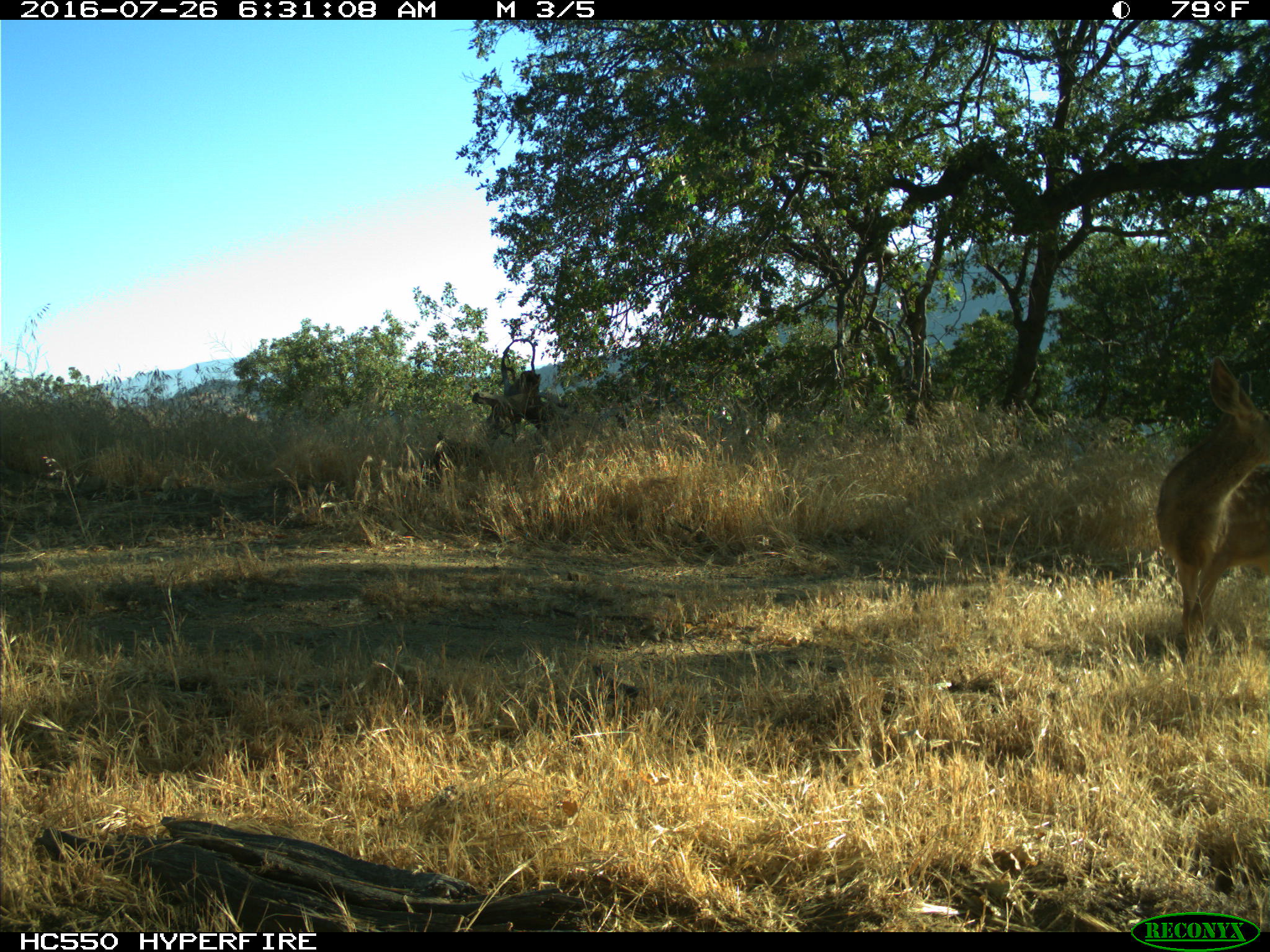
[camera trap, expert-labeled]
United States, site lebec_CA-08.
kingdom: Animalia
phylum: Chordata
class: Mammalia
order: Artiodactyla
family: Cervidae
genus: Odocoileus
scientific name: Odocoileus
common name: deer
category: unidentified deer